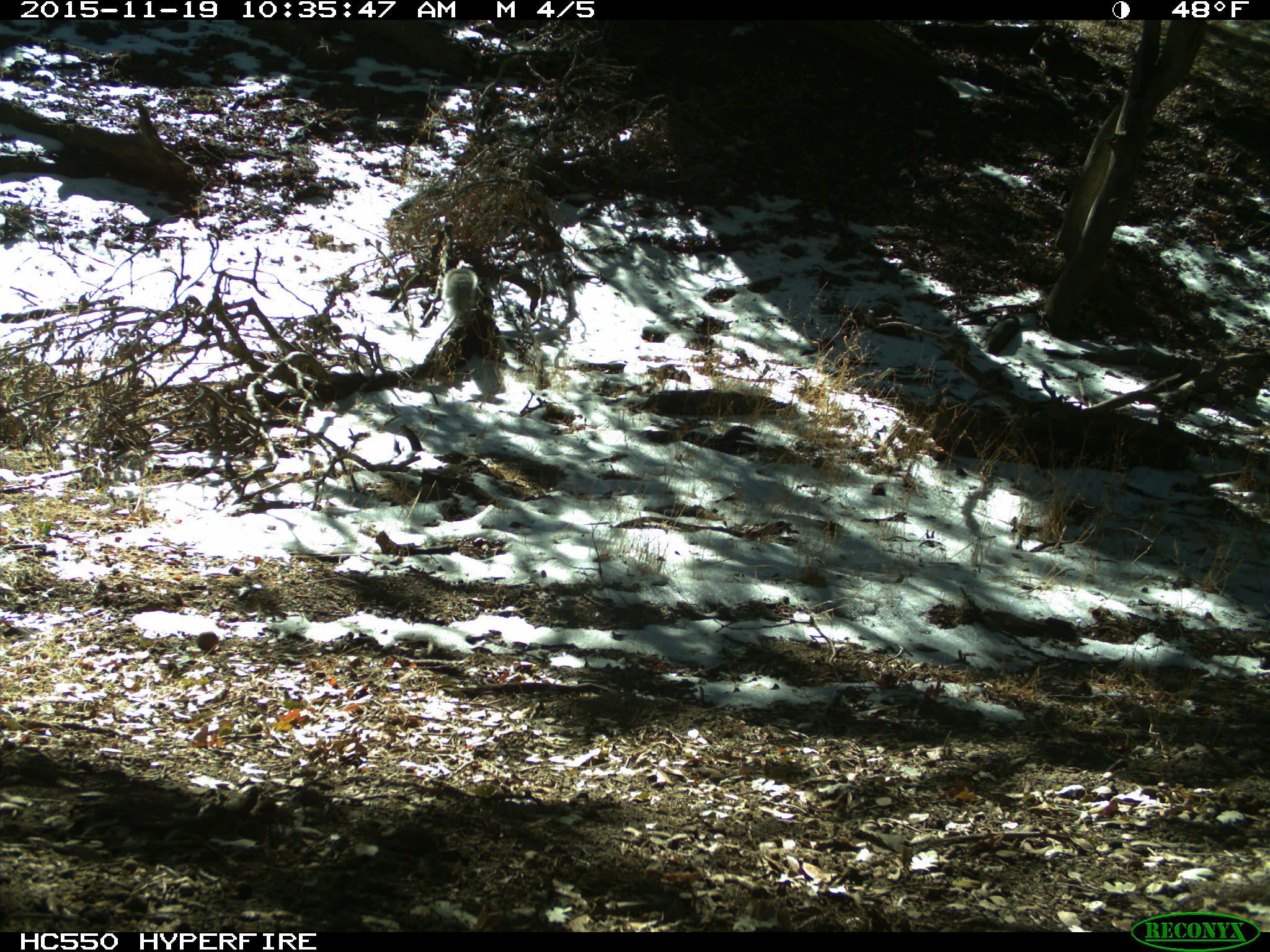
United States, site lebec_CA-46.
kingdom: Animalia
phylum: Chordata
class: Mammalia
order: Rodentia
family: Sciuridae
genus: Sciurus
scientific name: Sciurus carolinensis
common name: eastern gray squirrel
Sciurus carolinensis (eastern gray squirrel).